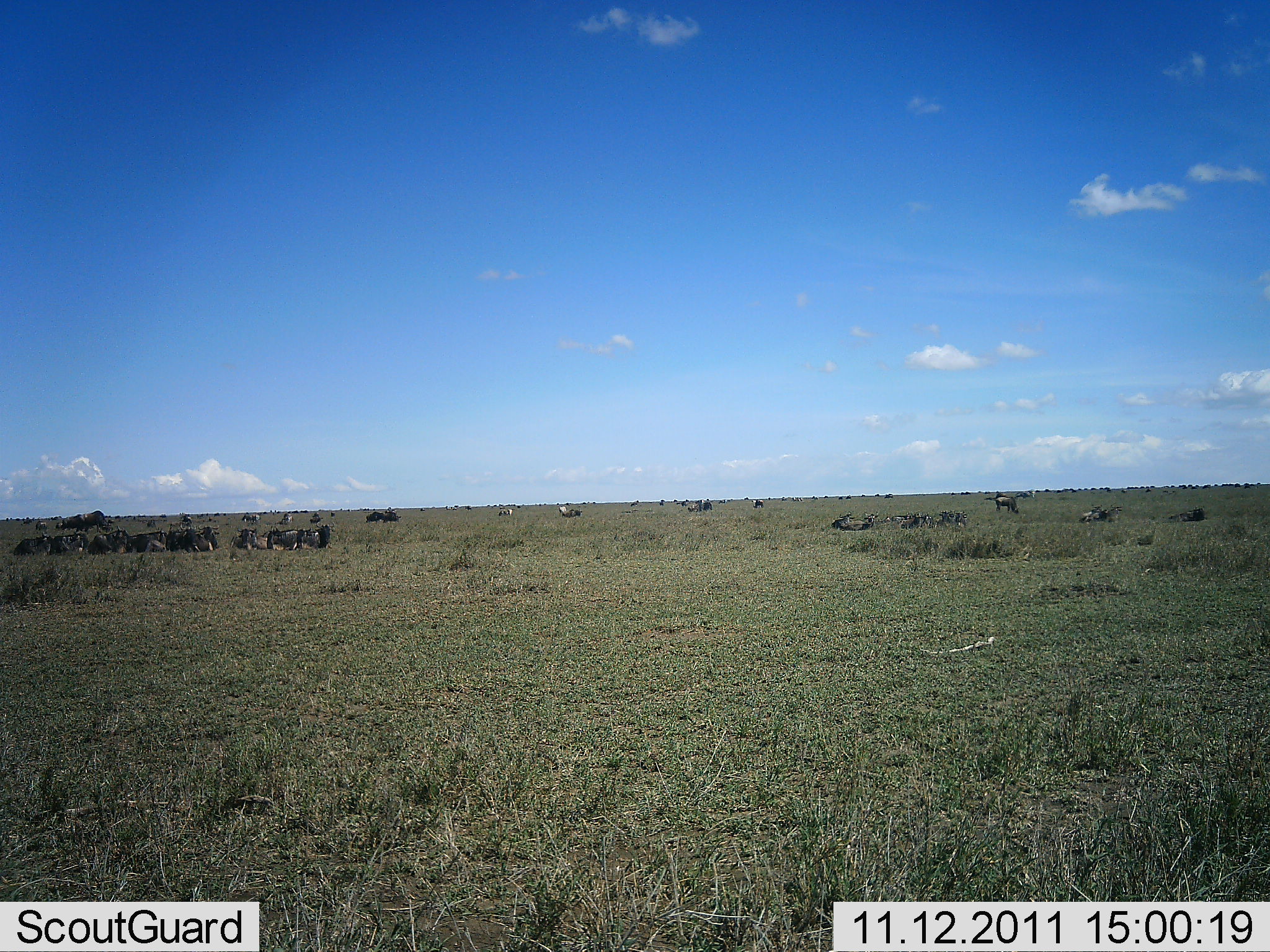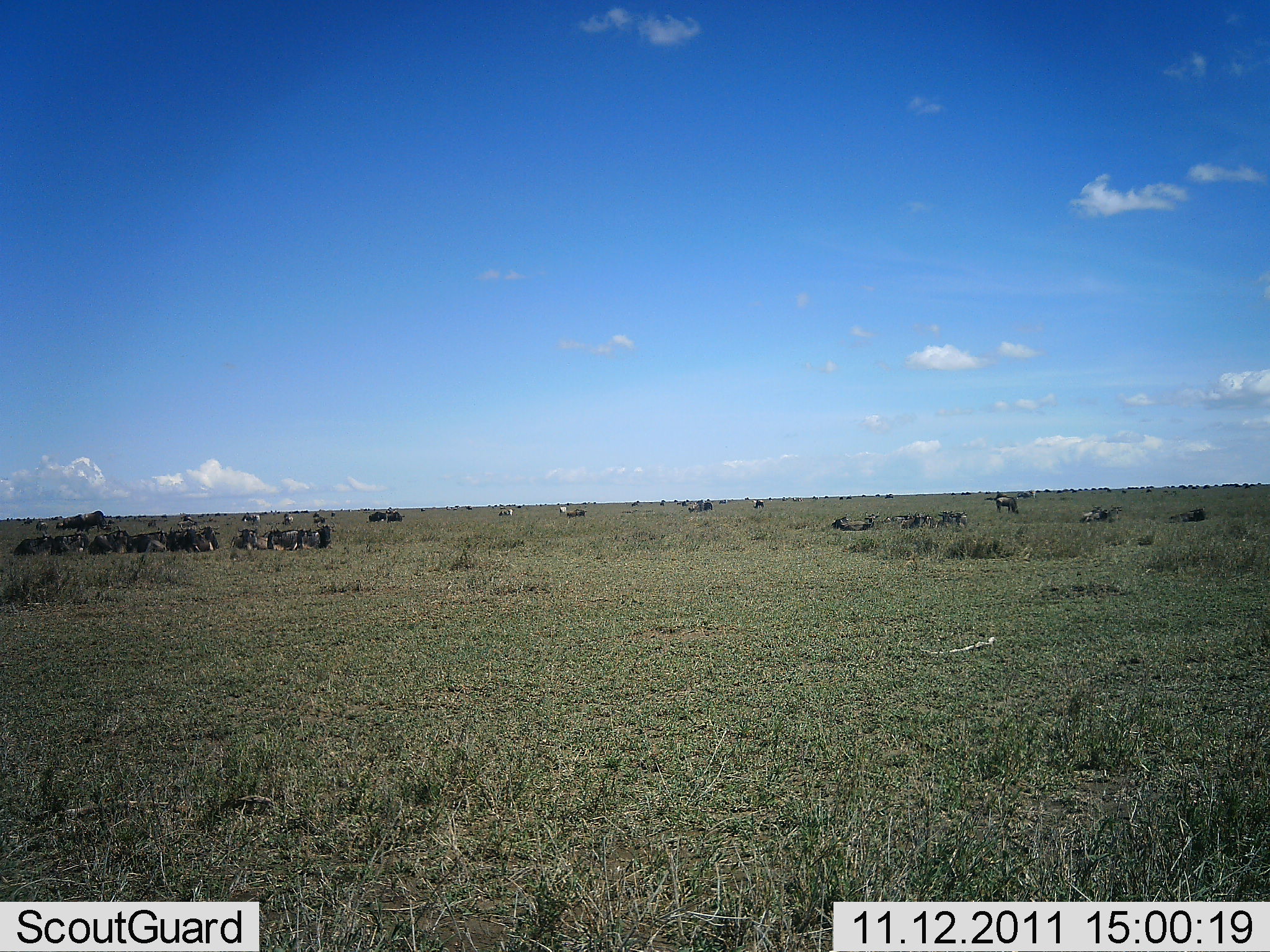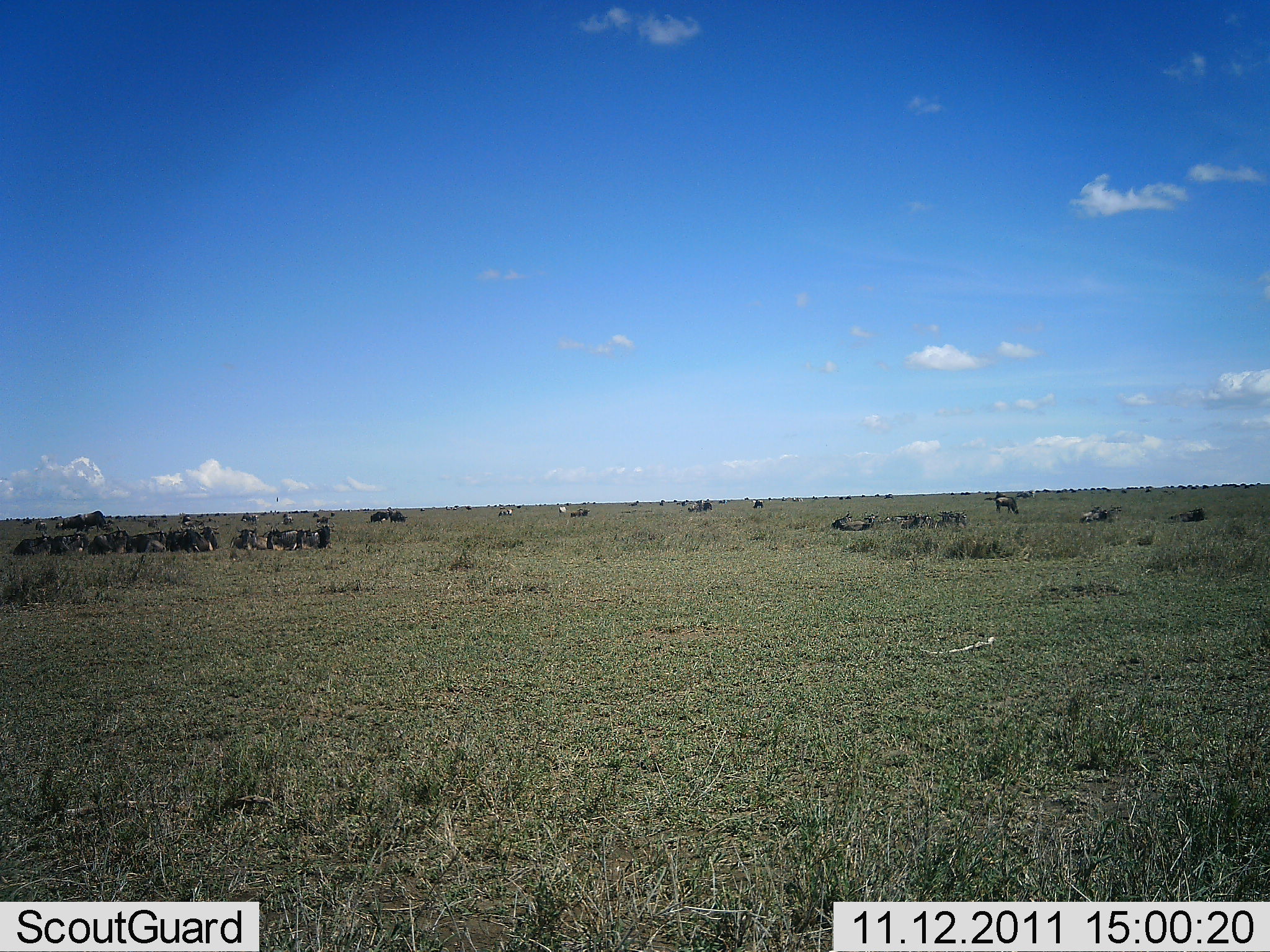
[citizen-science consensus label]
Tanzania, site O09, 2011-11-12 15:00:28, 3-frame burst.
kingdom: Animalia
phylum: Chordata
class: Mammalia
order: Artiodactyla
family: Bovidae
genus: Connochaetes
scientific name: Connochaetes taurinus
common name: blue wildebeest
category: wildebeest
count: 11-50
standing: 20%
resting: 87%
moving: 13%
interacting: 0%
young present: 0%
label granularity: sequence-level